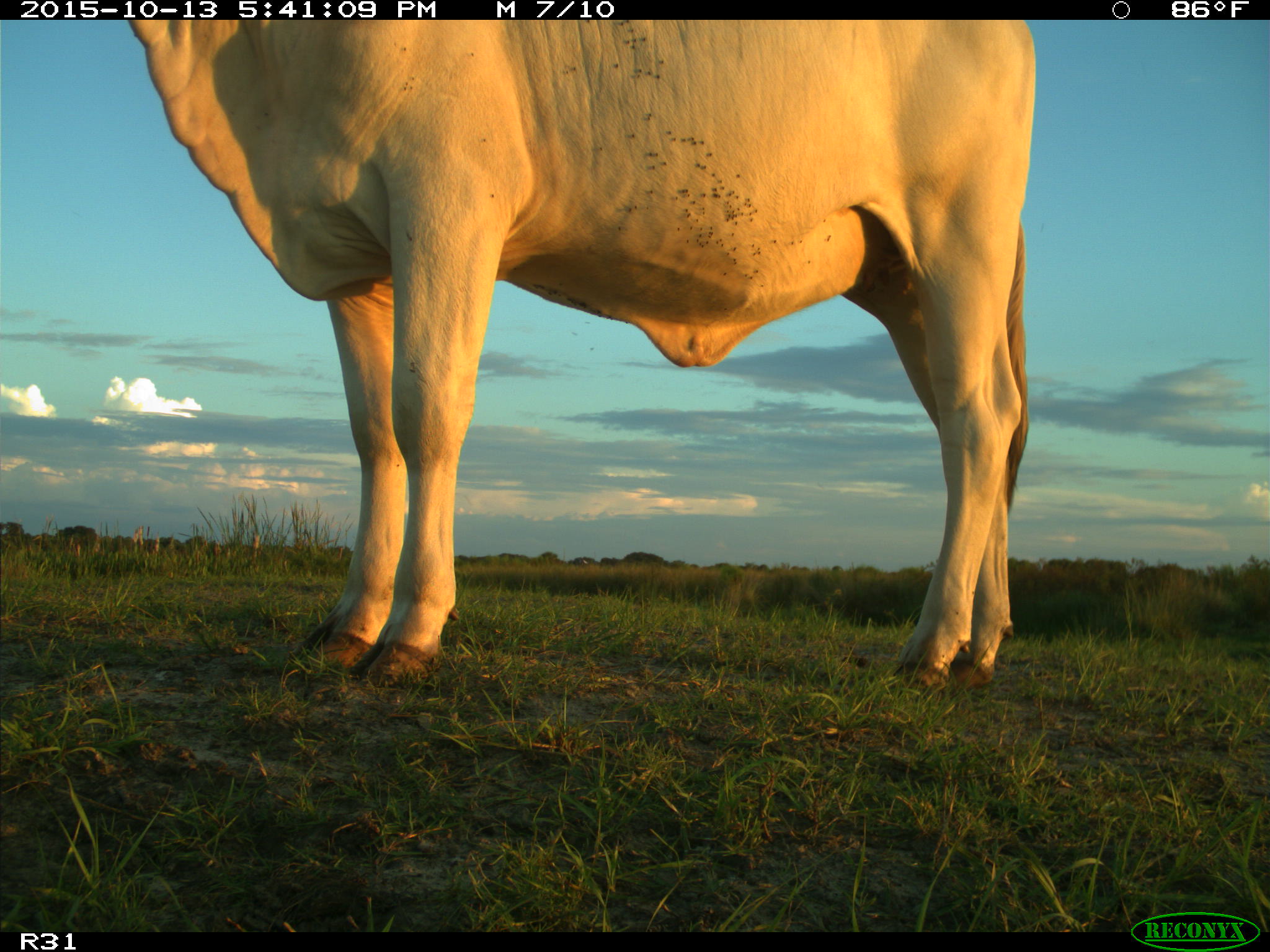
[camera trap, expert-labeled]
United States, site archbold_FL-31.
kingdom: Animalia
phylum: Chordata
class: Mammalia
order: Artiodactyla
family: Bovidae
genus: Bos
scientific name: Bos taurus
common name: domestic cow